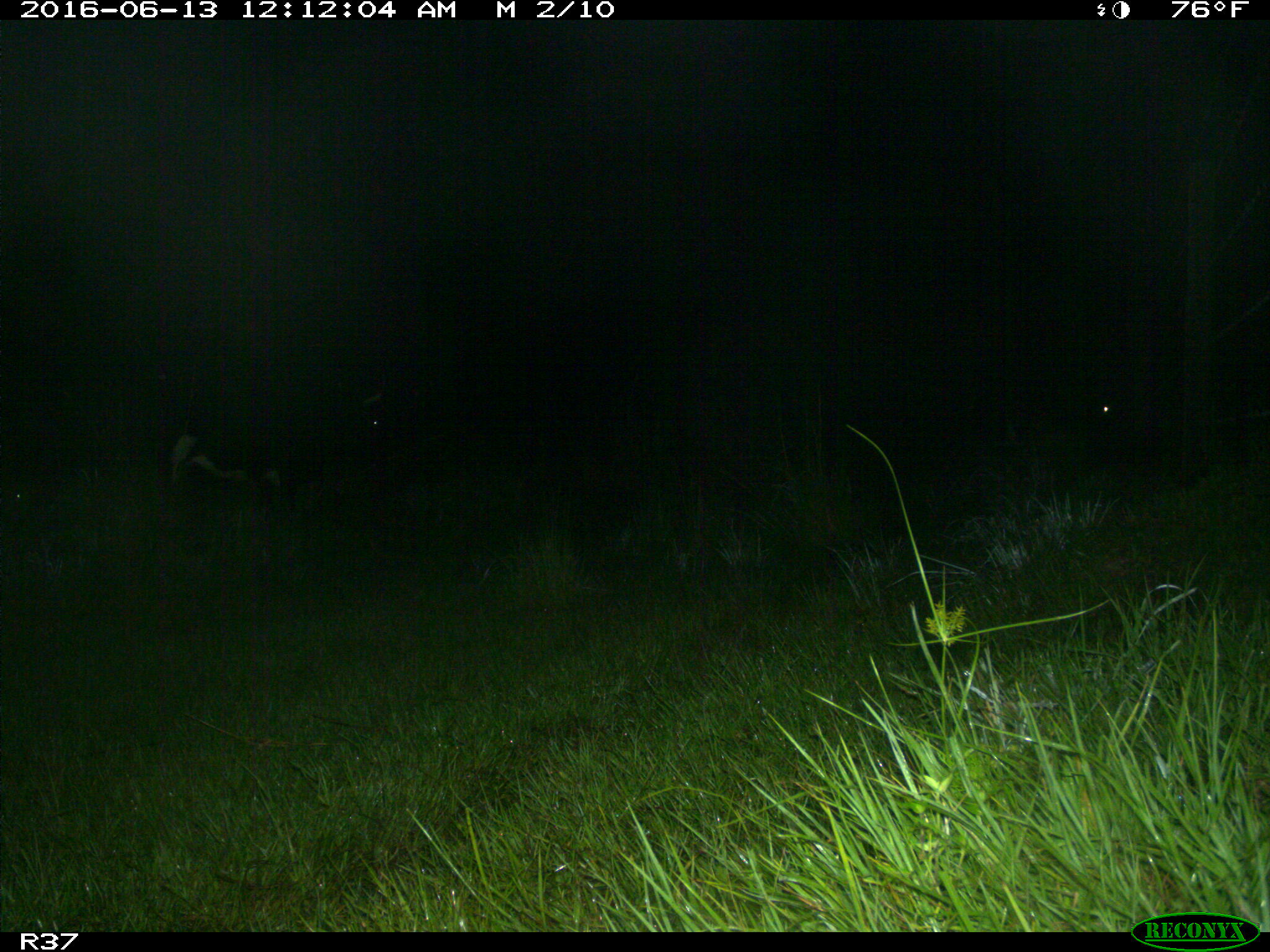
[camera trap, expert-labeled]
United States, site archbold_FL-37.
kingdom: Animalia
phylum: Chordata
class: Mammalia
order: Artiodactyla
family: Bovidae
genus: Bos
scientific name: Bos taurus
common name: domestic cow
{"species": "Bos taurus (domestic cow)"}